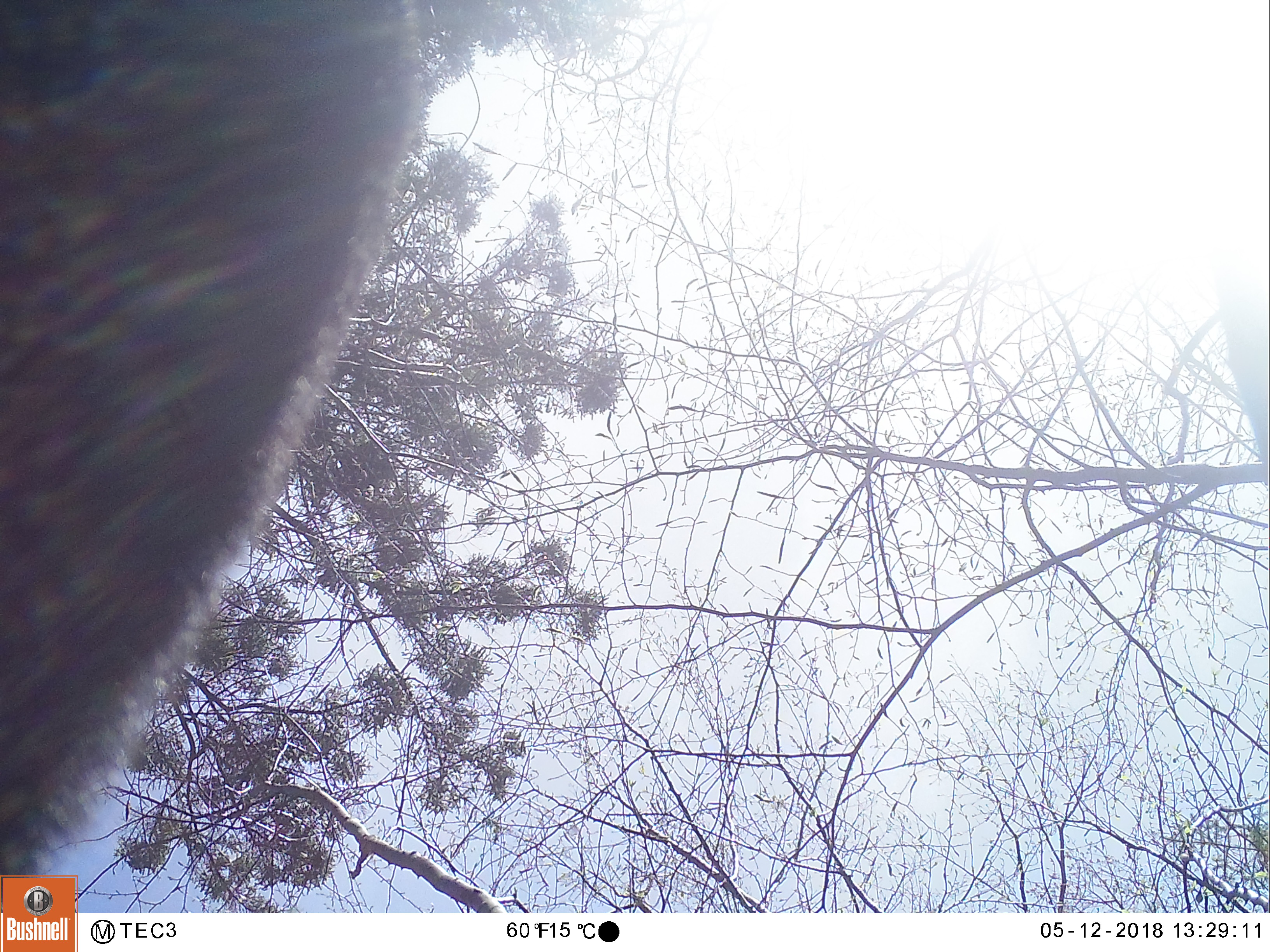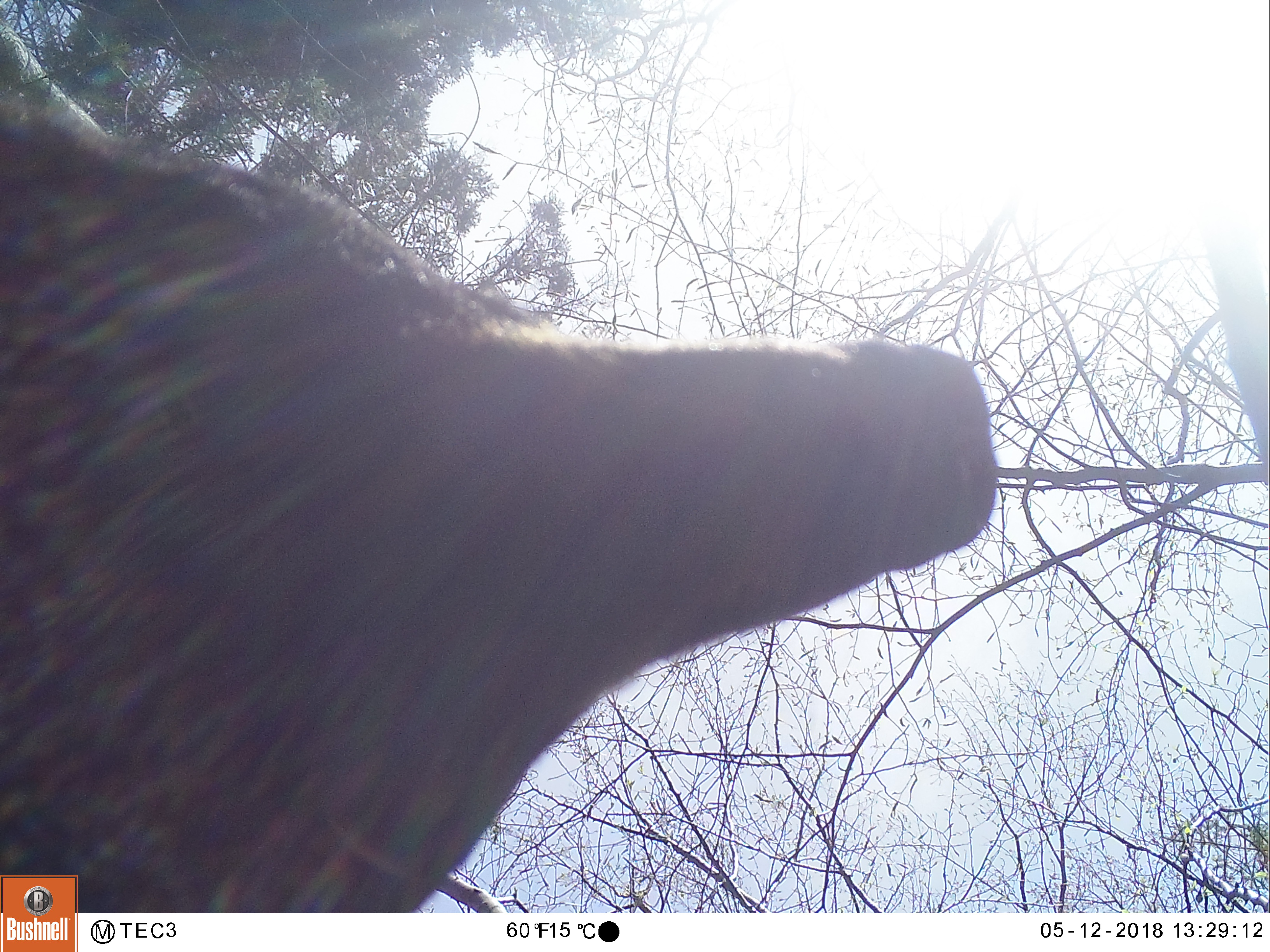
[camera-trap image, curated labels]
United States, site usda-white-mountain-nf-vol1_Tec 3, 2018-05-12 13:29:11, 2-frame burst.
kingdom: Animalia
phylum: Chordata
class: Mammalia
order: Carnivora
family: Ursidae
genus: Ursus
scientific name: Ursus americanus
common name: black bear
Black bear (Ursus americanus).